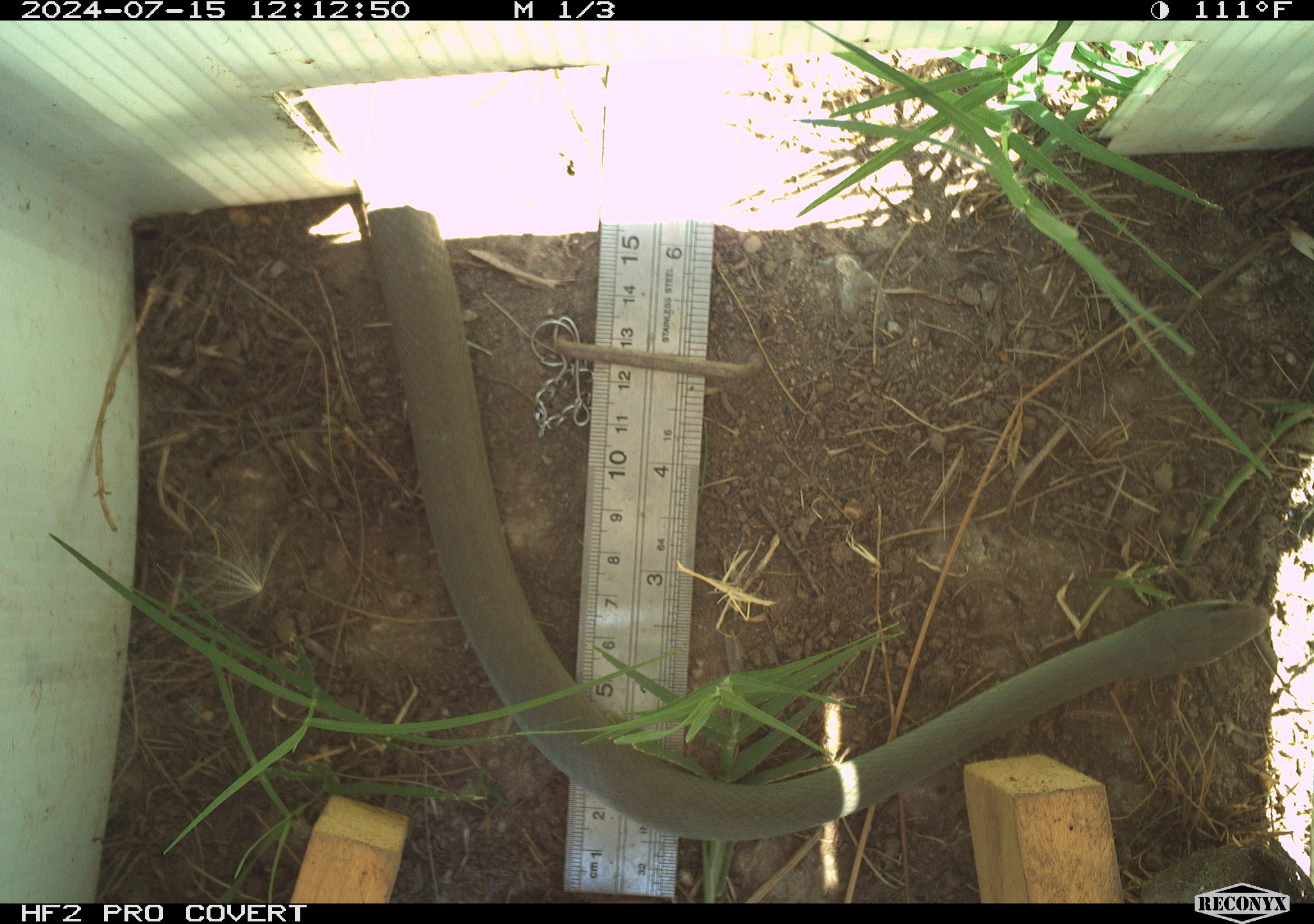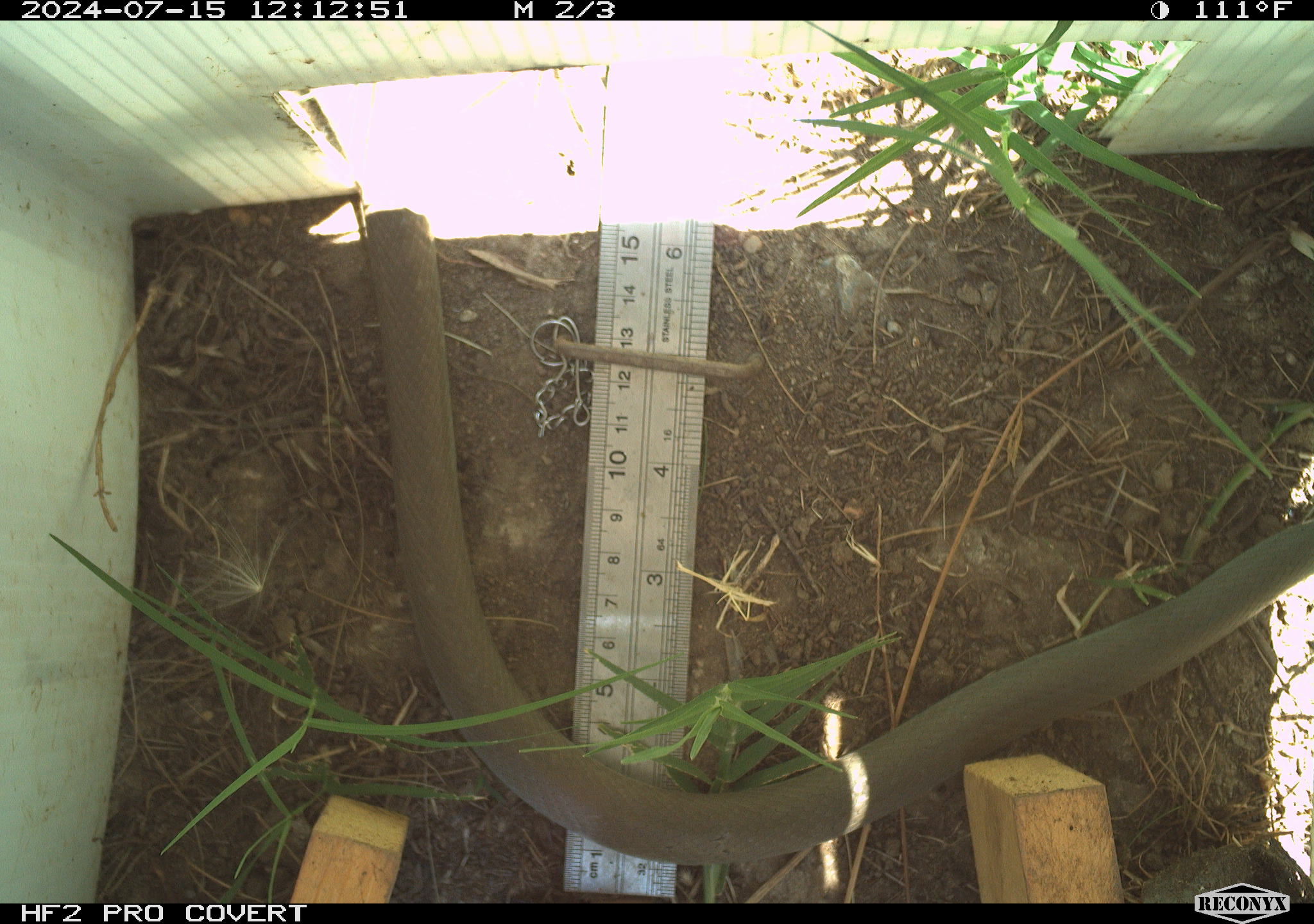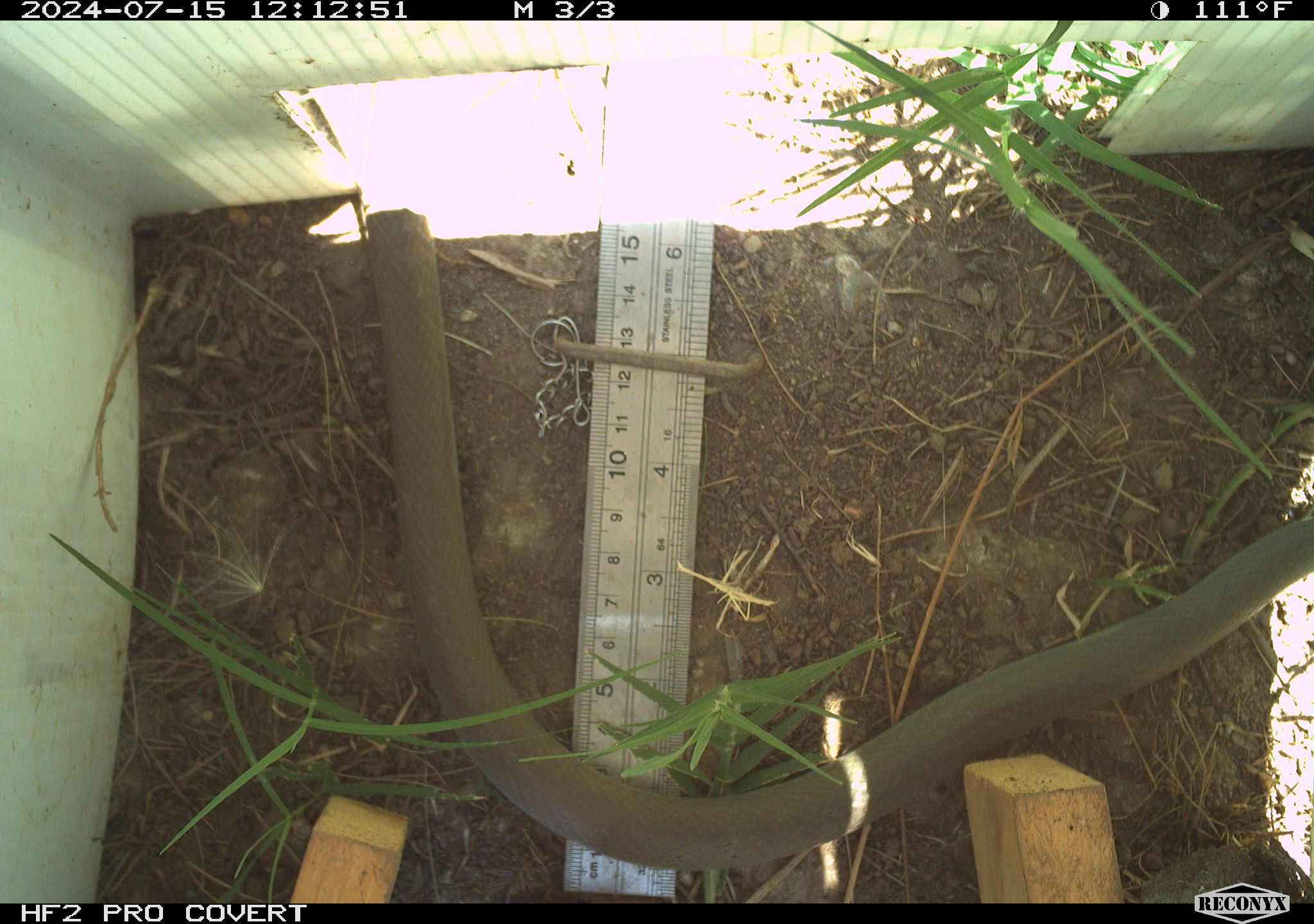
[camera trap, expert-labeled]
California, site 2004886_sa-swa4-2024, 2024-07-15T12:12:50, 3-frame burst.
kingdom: Animalia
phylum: Chordata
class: Reptilia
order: Squamata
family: Colubridae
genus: Coluber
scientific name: Coluber constrictor mormon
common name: western yellow-bellied racer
Western yellow-bellied racer (Coluber constrictor mormon).